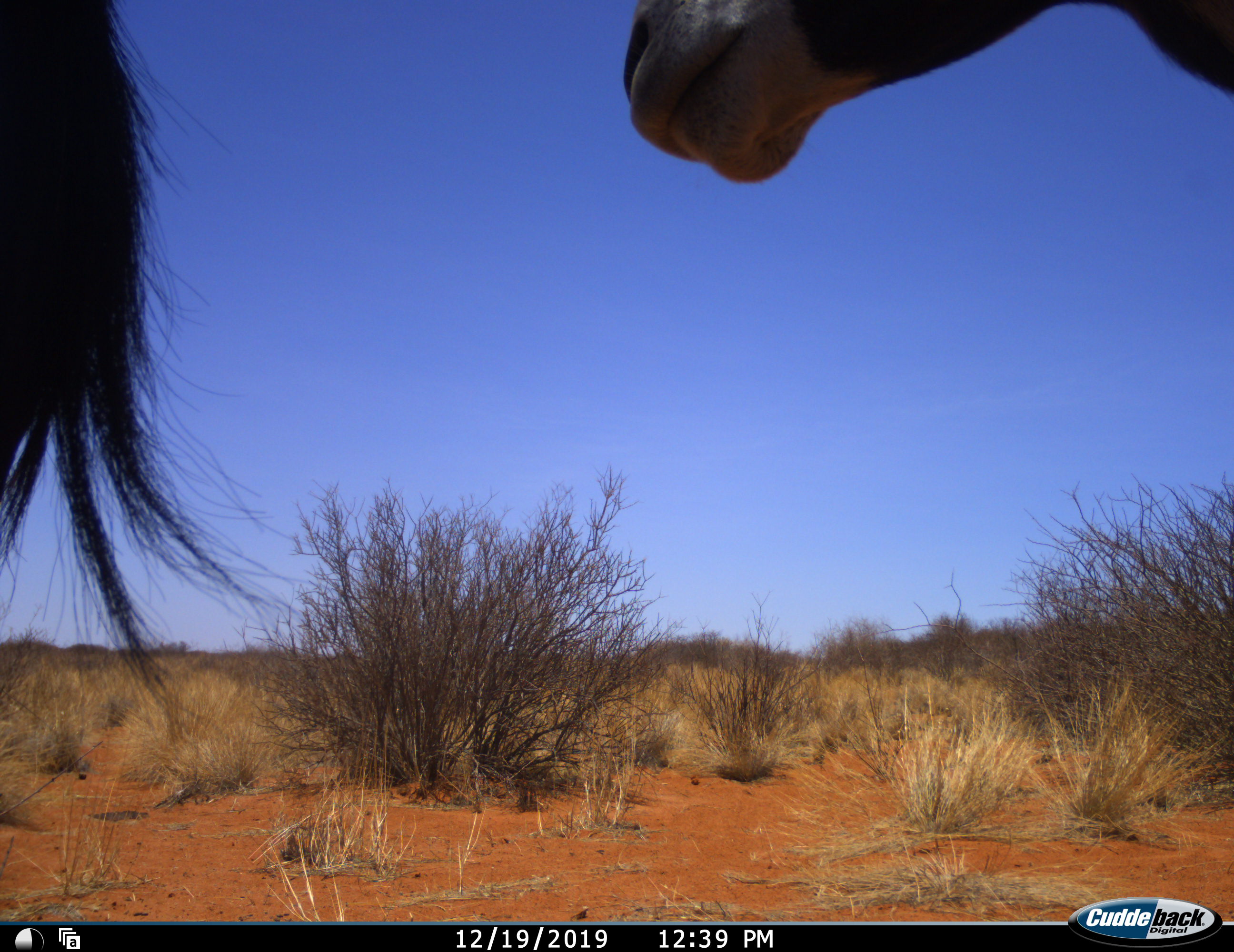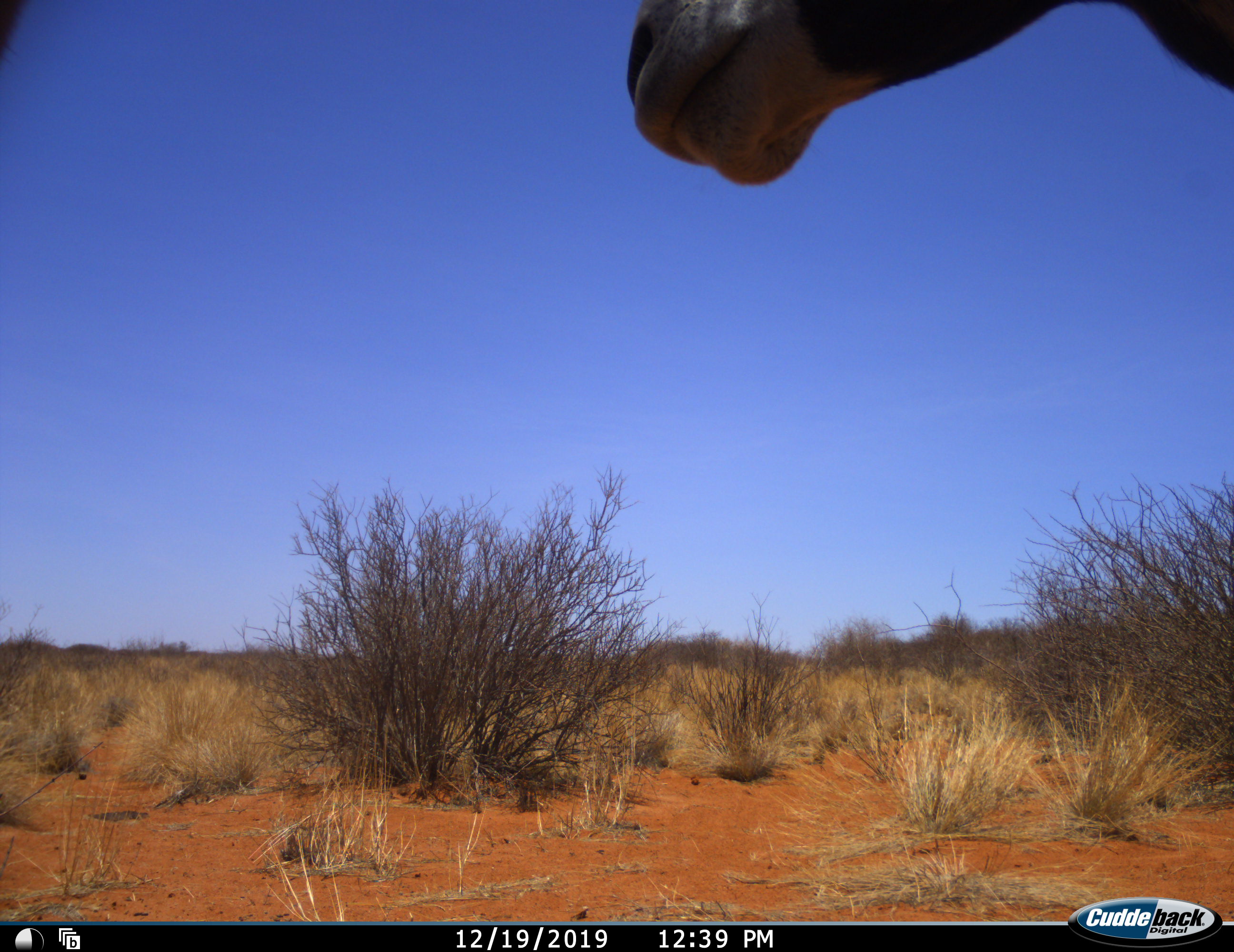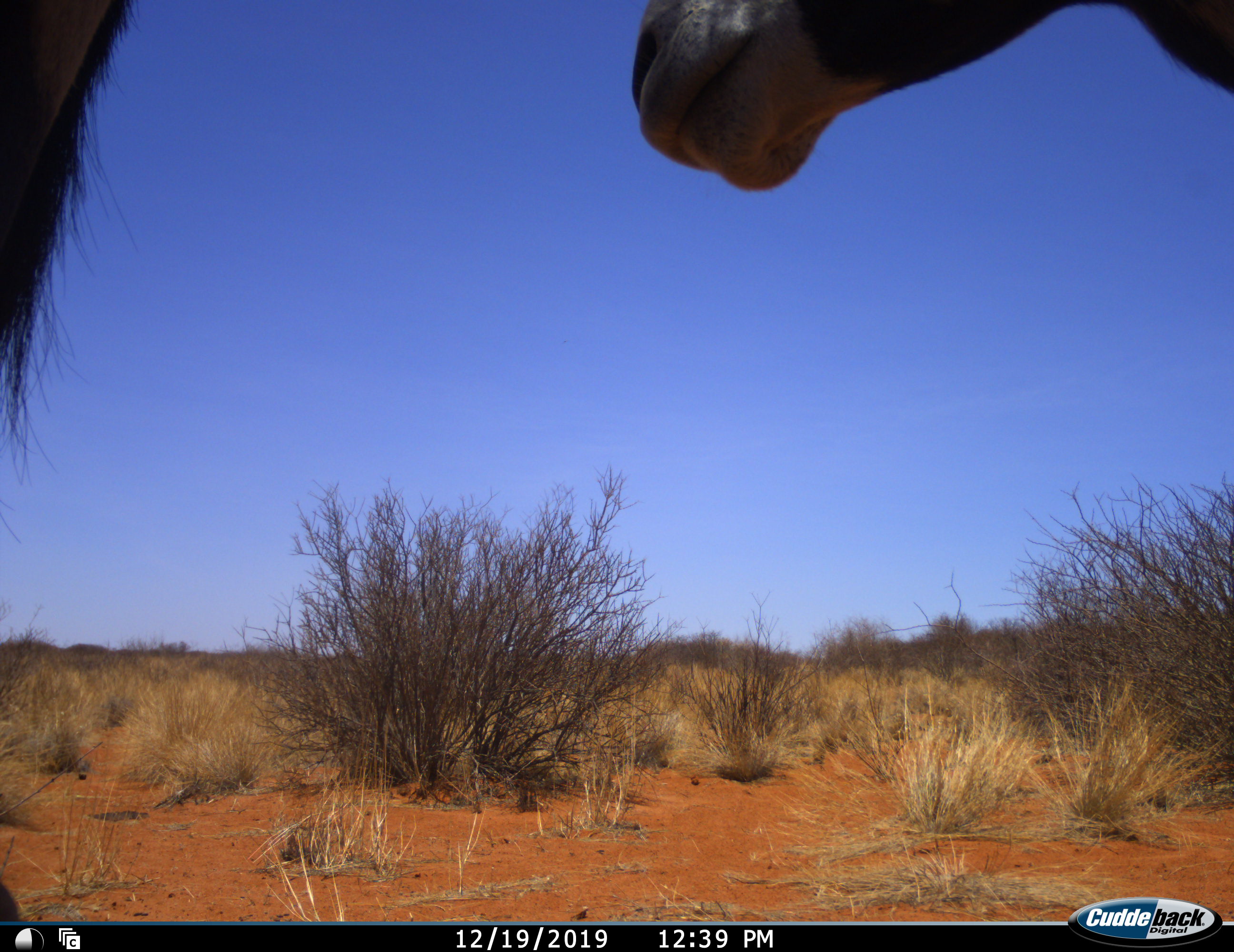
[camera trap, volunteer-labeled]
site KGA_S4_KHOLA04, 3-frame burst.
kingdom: Animalia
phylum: Chordata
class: Mammalia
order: Artiodactyla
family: Bovidae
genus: Oryx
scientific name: Oryx gazella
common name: gemsbok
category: oryx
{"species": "oryx (gemsbok) (Oryx gazella)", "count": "2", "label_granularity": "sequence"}